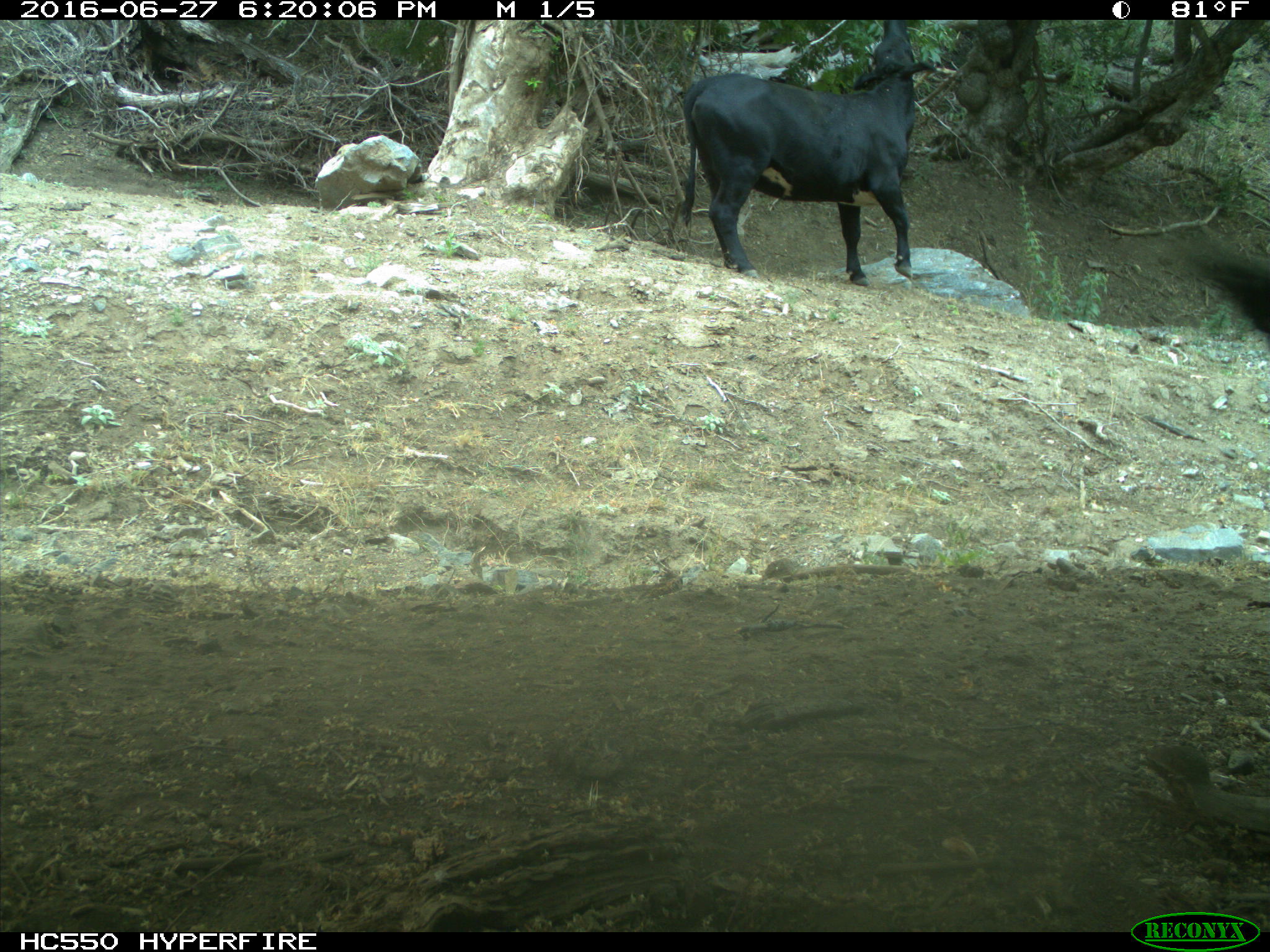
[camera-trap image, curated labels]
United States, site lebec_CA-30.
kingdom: Animalia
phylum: Chordata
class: Mammalia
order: Artiodactyla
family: Bovidae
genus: Bos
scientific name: Bos taurus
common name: domestic cow